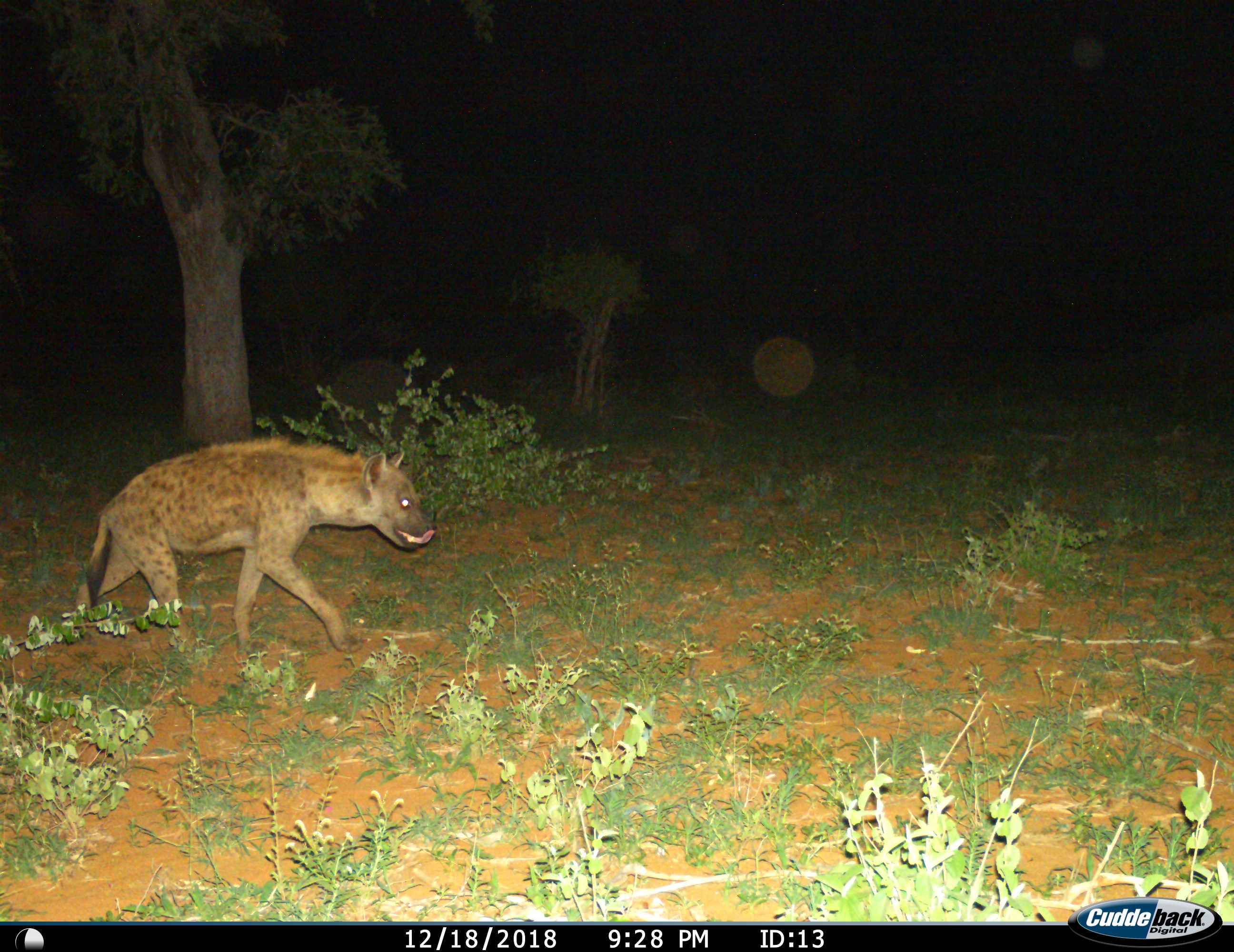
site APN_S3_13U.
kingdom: Animalia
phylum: Chordata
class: Mammalia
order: Carnivora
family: Hyaenidae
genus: Crocuta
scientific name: Crocuta crocuta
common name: spotted hyena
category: hyenaspotted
Hyenaspotted (spotted hyena) (Crocuta crocuta), count 1. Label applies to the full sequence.